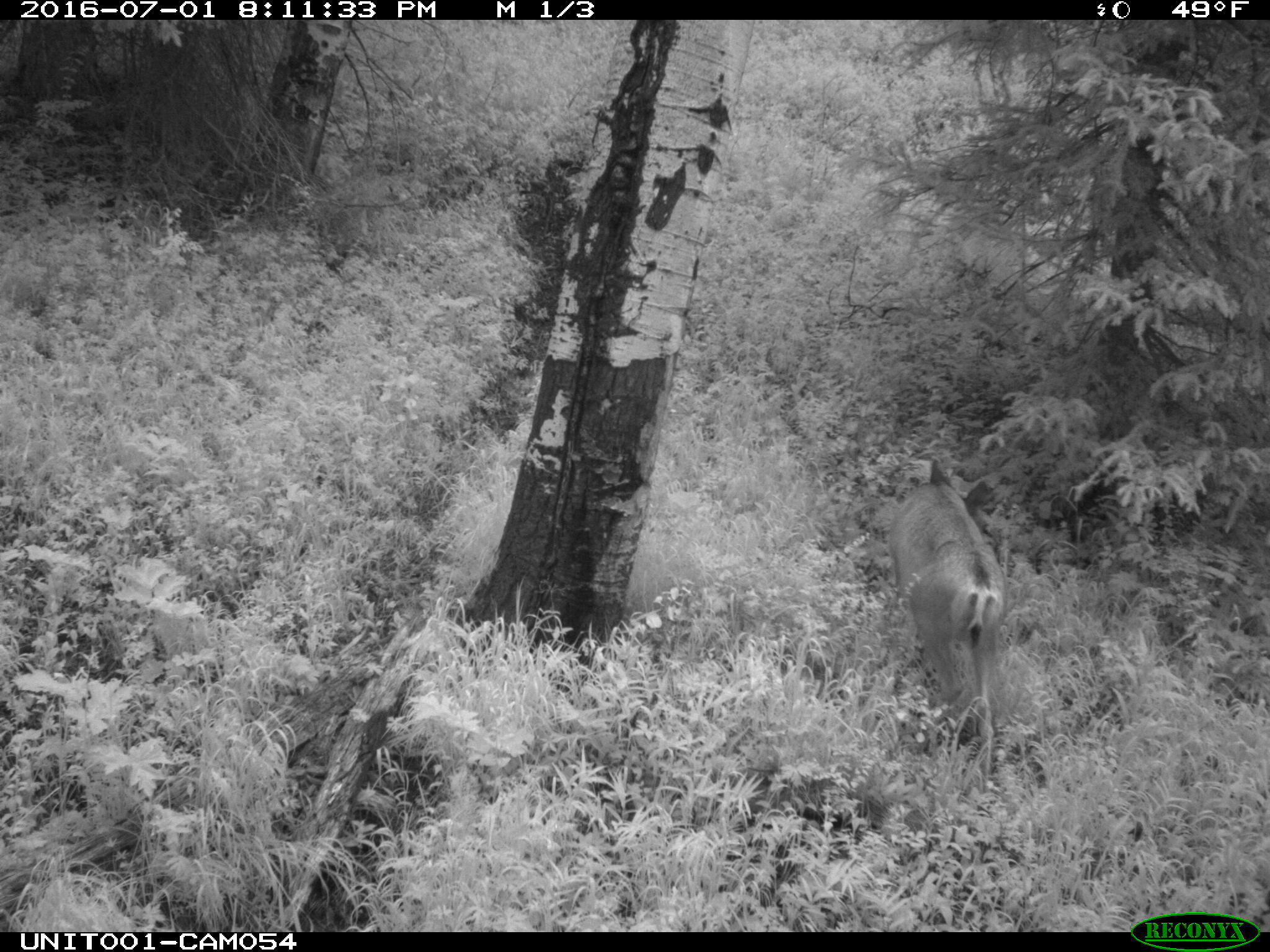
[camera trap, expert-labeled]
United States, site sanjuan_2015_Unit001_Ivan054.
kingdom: Animalia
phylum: Chordata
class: Mammalia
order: Artiodactyla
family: Cervidae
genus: Odocoileus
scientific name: Odocoileus hemionus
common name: mule deer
Odocoileus hemionus (mule deer).